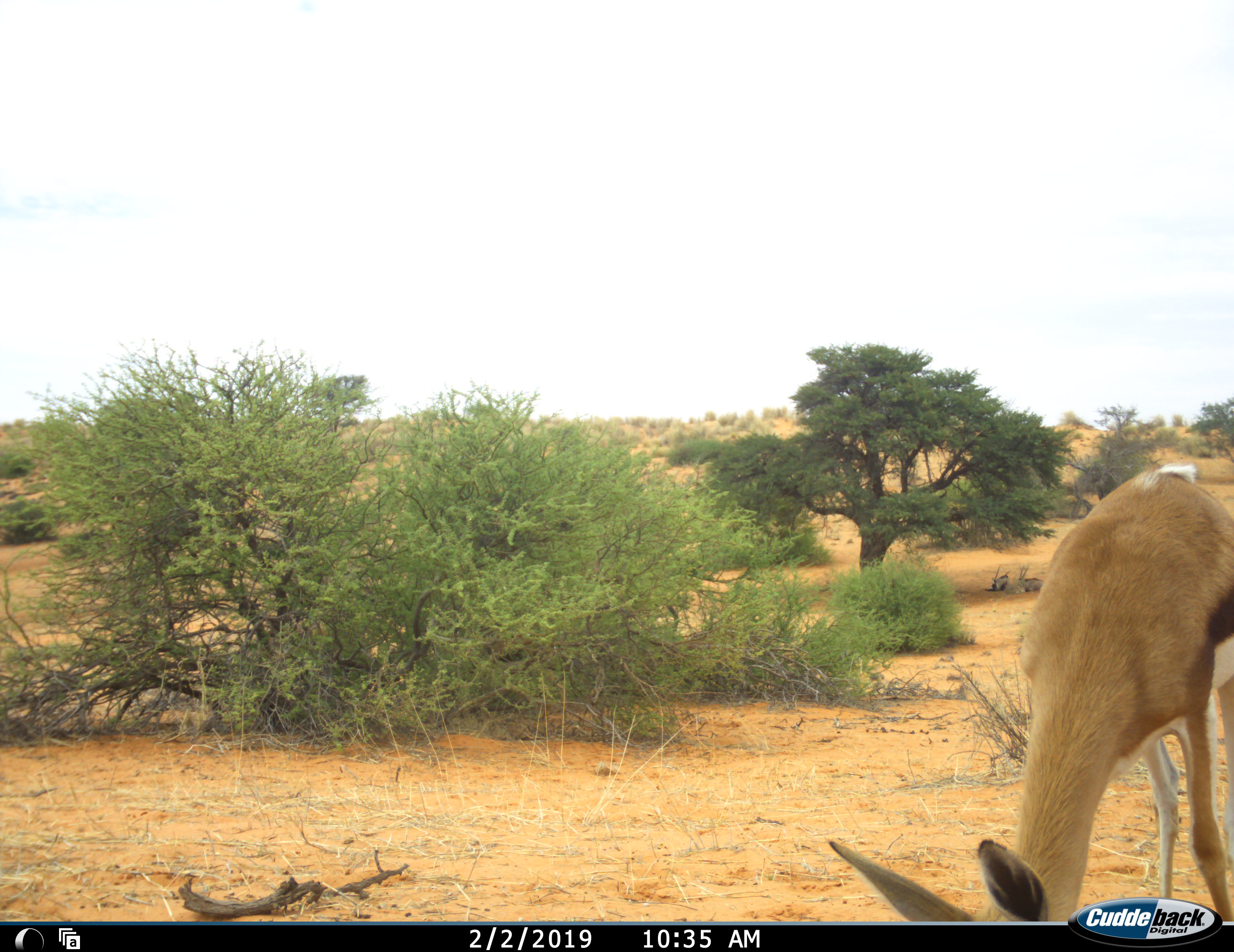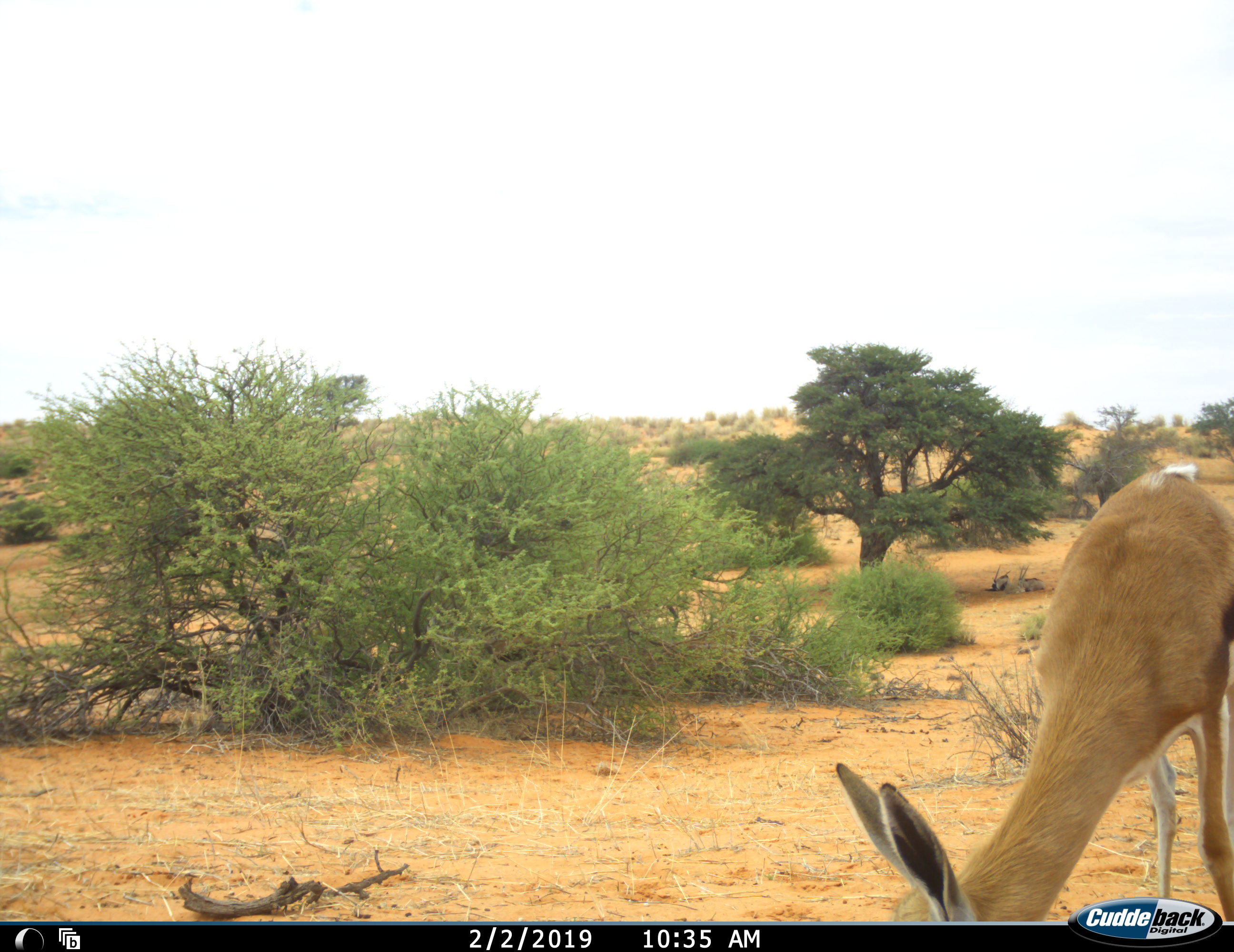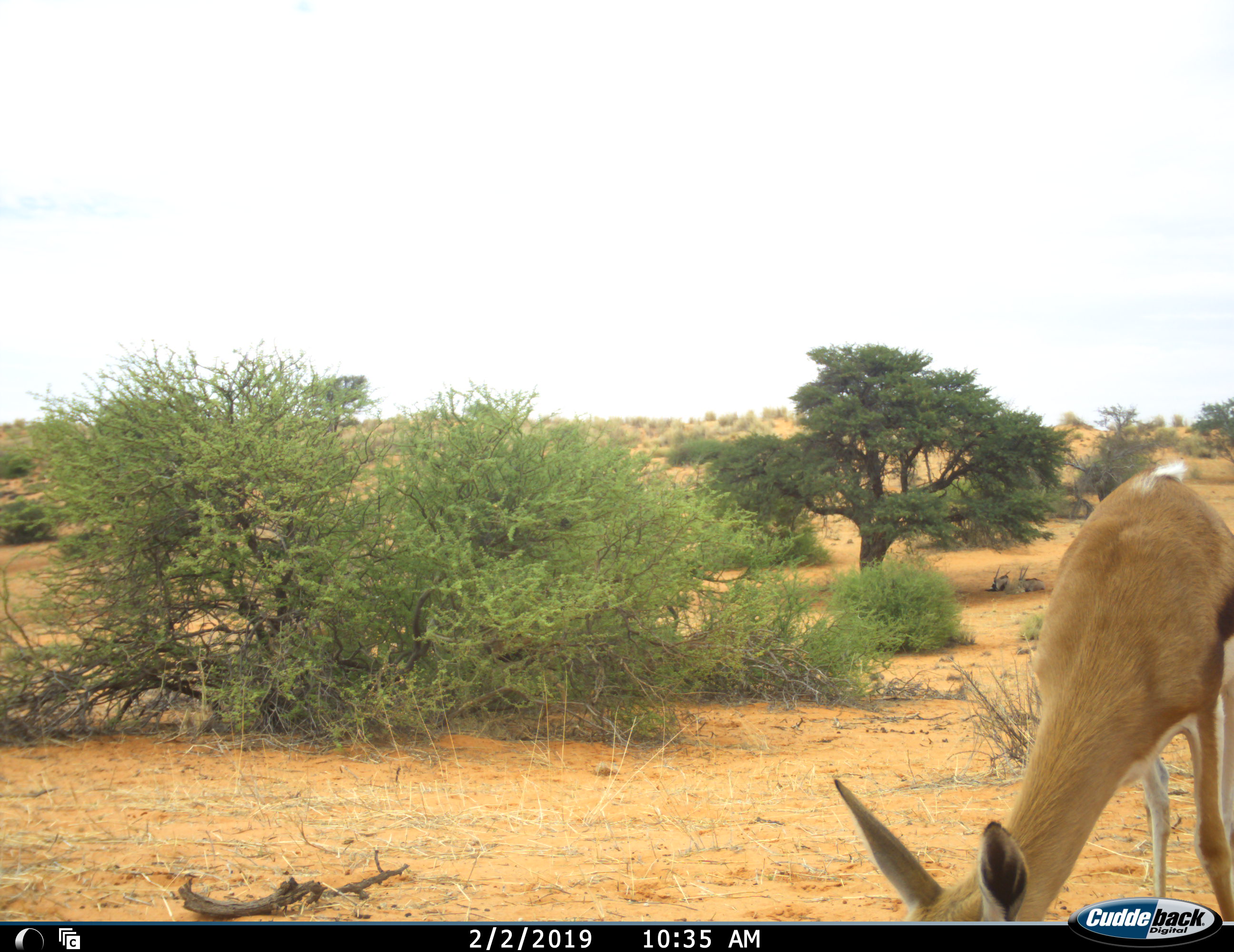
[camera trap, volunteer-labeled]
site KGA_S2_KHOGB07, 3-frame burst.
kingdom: Animalia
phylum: Chordata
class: Mammalia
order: Artiodactyla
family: Bovidae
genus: Antidorcas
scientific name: Antidorcas marsupialis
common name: springbok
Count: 1.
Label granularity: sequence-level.